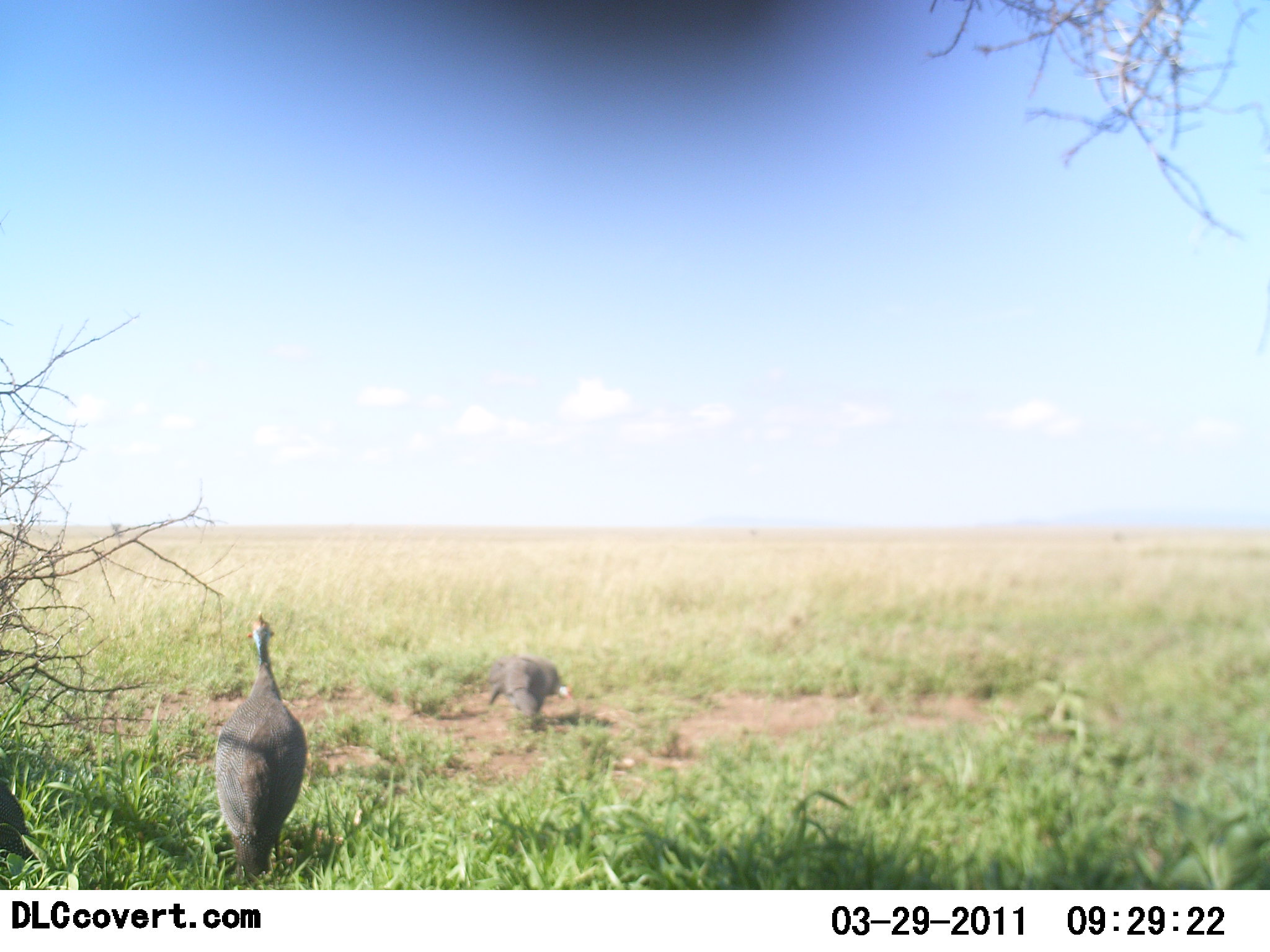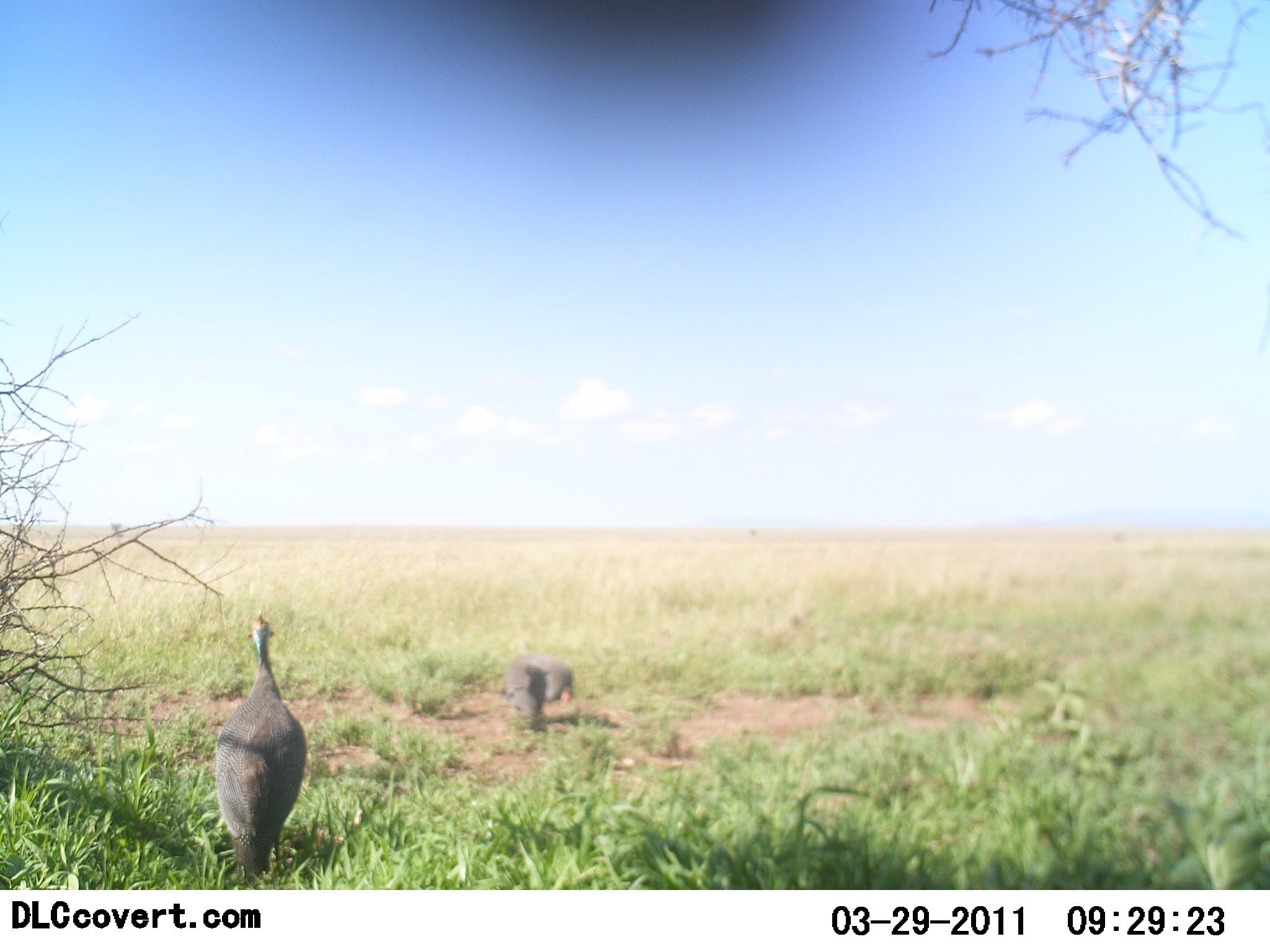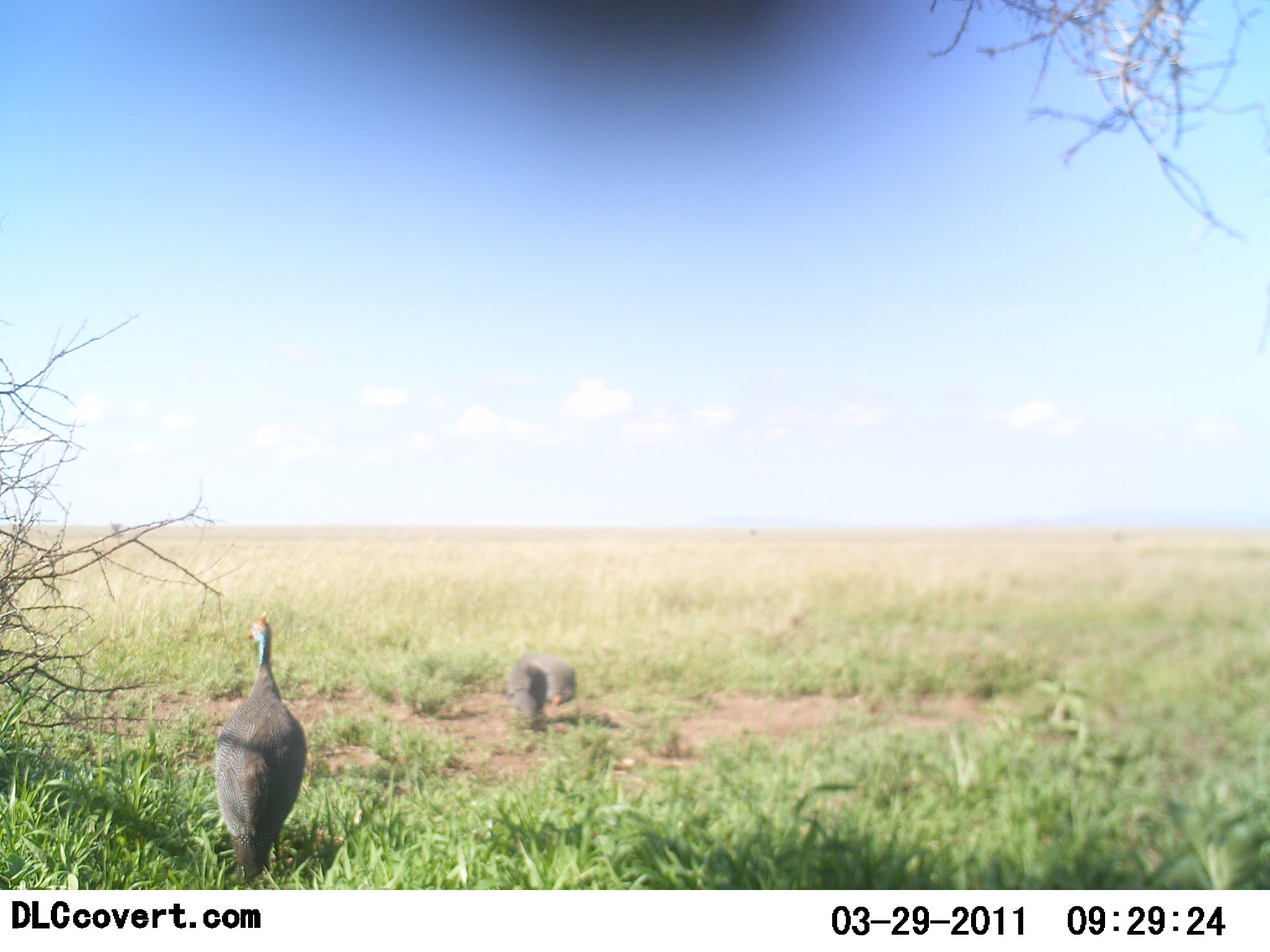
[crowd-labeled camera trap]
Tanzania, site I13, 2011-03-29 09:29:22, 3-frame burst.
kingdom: Animalia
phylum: Chordata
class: Aves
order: Galliformes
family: Numididae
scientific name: Numididae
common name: guinea fowl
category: guineafowl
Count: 3.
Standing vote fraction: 83%.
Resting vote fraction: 8%.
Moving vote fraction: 0%.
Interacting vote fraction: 0%.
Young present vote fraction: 0%.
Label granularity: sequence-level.